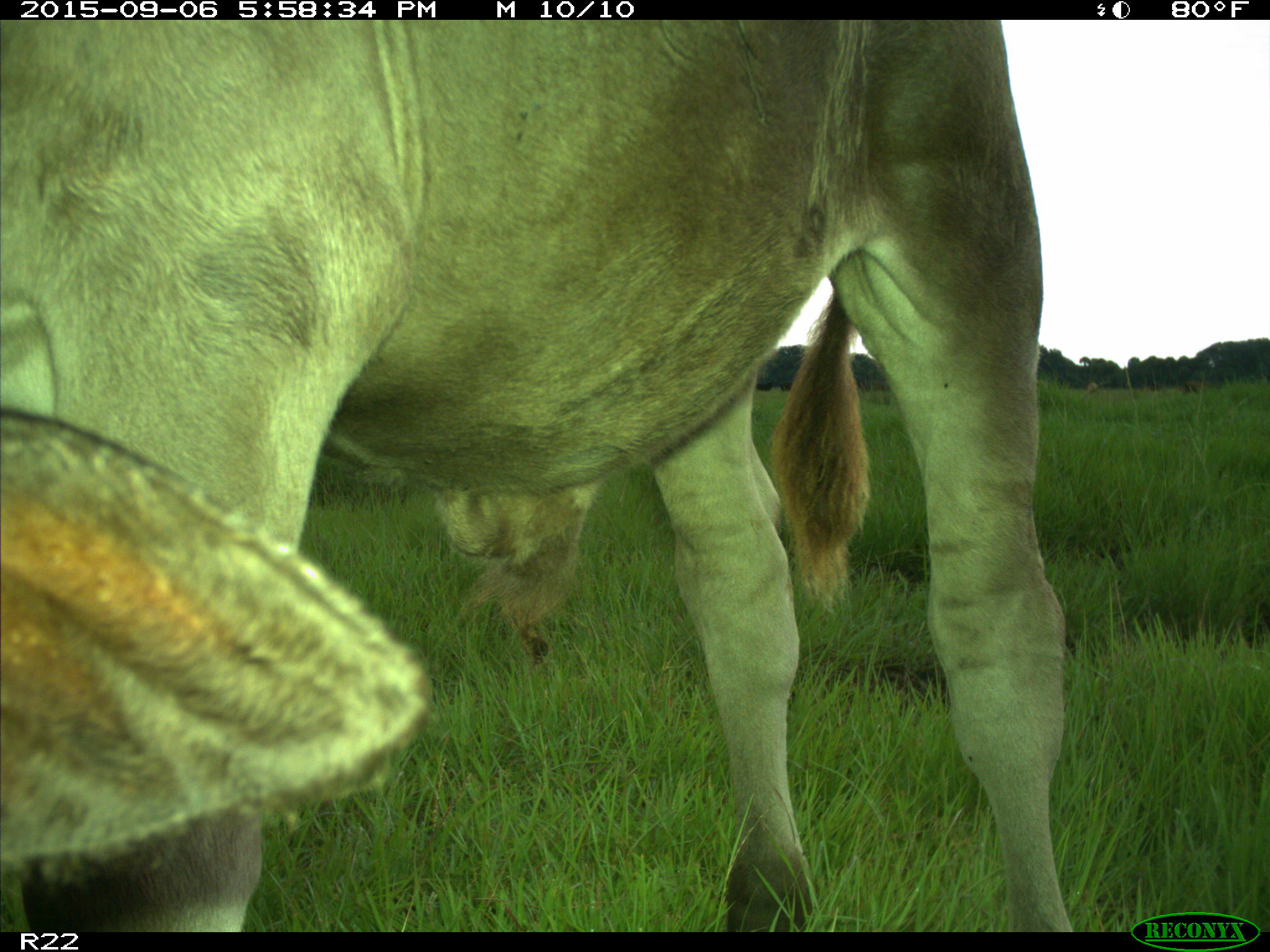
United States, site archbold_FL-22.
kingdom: Animalia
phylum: Chordata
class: Mammalia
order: Artiodactyla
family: Bovidae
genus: Bos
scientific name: Bos taurus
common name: domestic cow